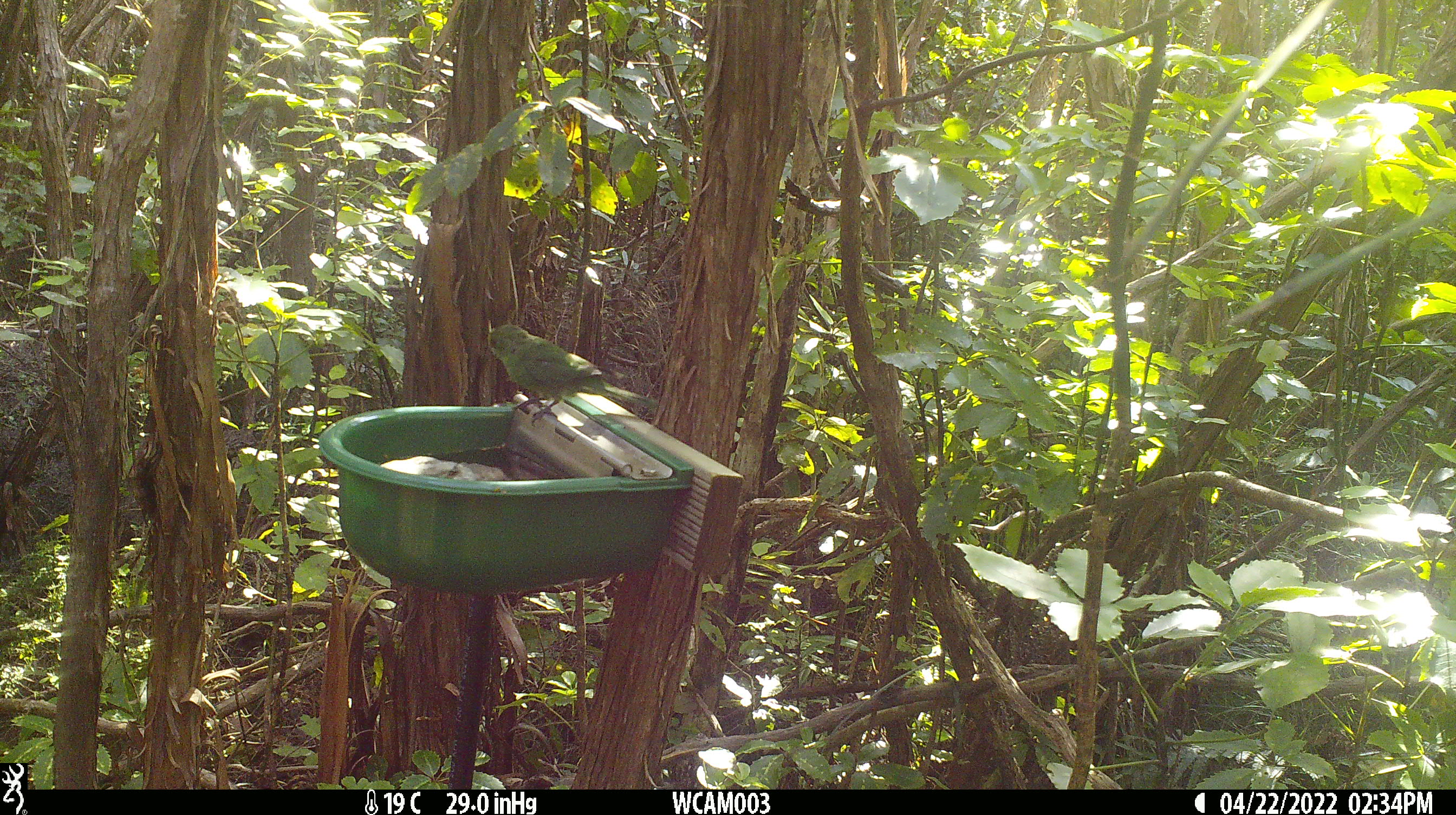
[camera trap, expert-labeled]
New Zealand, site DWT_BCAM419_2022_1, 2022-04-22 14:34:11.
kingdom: Animalia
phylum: Chordata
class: Aves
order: Psittaciformes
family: Psittaculidae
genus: Cyanoramphus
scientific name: Cyanoramphus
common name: parakeet